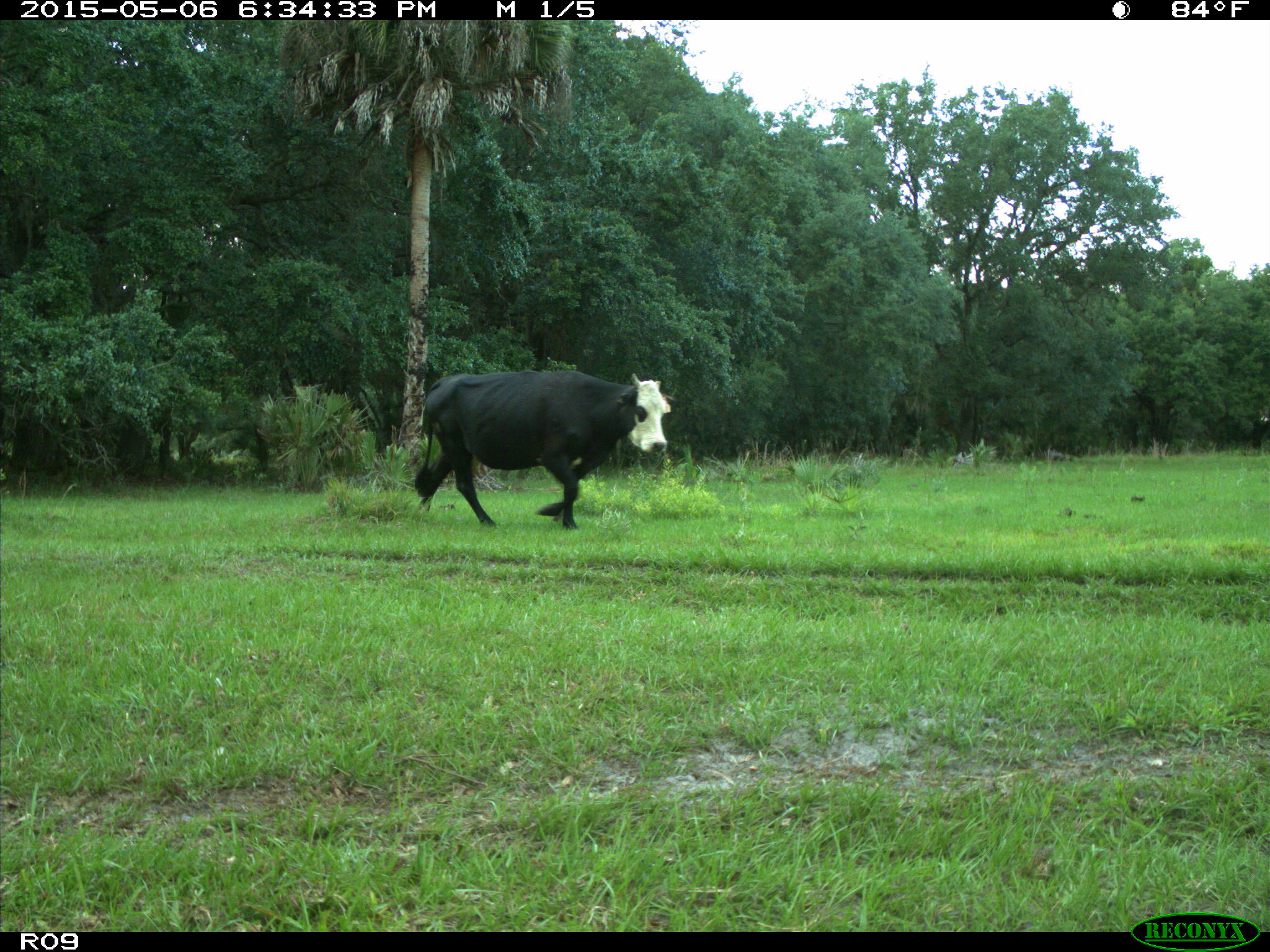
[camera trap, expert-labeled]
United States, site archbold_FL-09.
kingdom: Animalia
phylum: Chordata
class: Mammalia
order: Artiodactyla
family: Bovidae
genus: Bos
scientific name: Bos taurus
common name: domestic cow